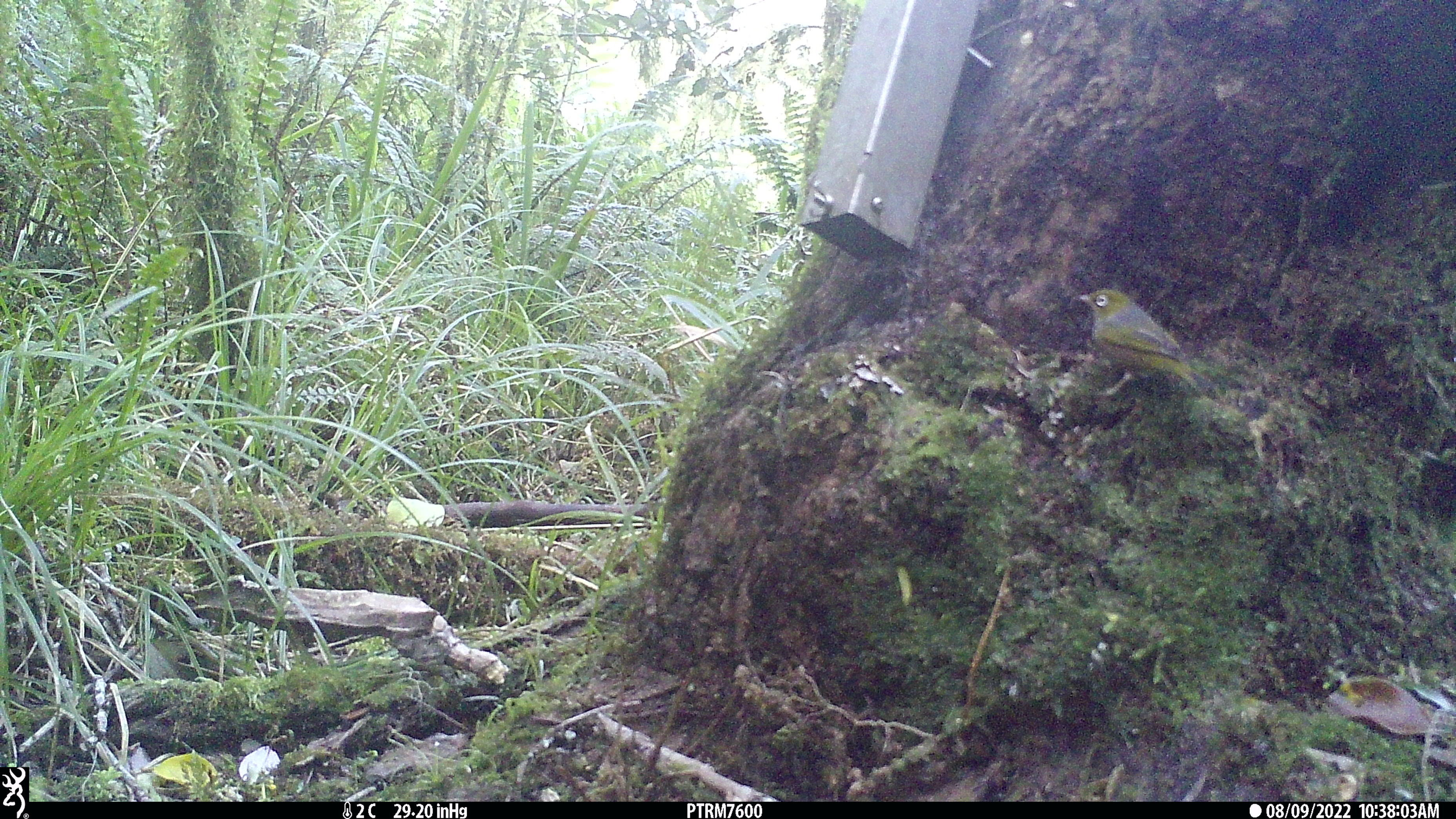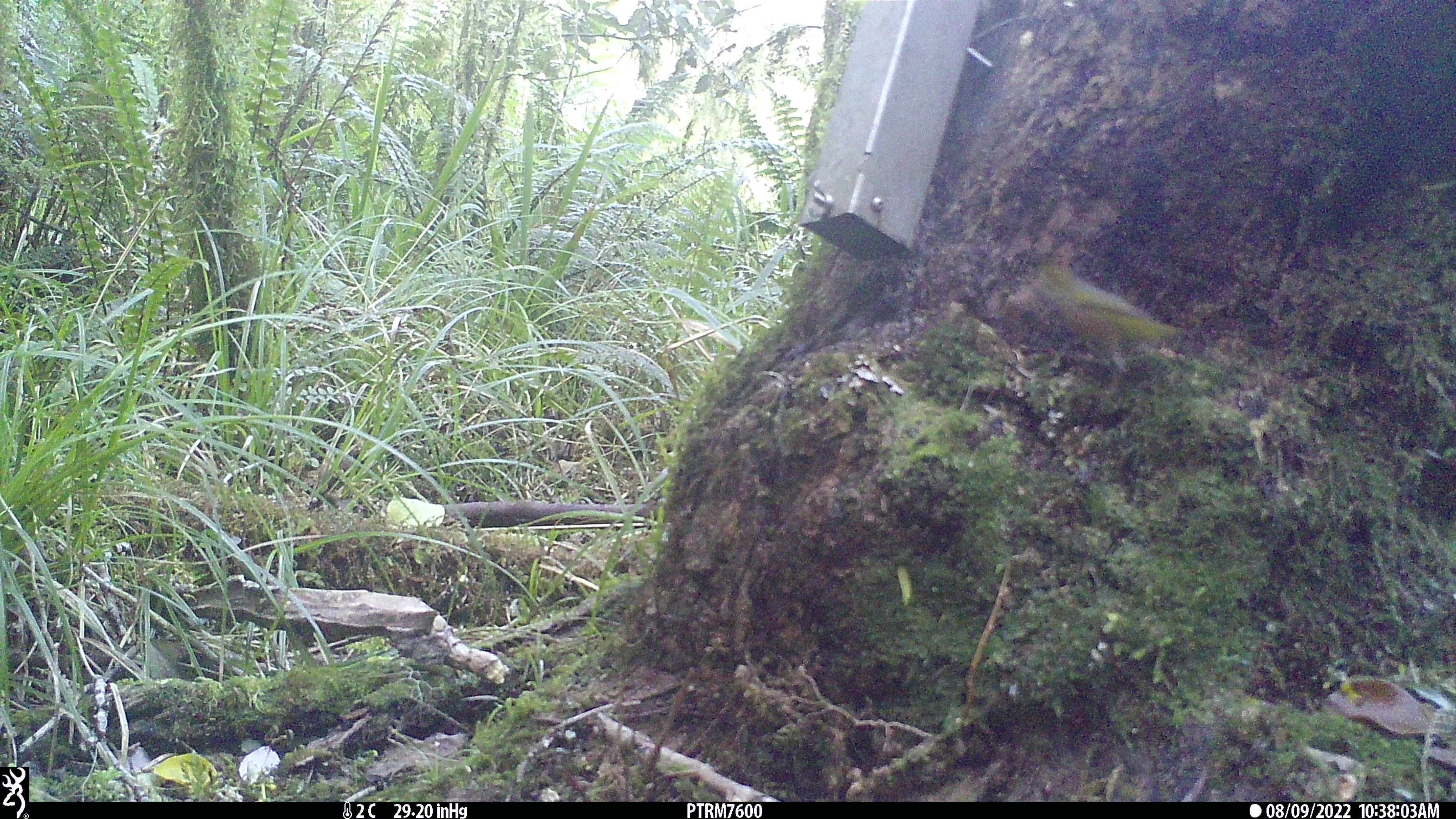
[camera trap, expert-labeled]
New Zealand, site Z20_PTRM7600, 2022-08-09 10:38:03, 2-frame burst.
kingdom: Animalia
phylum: Chordata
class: Aves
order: Passeriformes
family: Zosteropidae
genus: Zosterops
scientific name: Zosterops lateralis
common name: silvereye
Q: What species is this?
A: Silvereye (Zosterops lateralis).